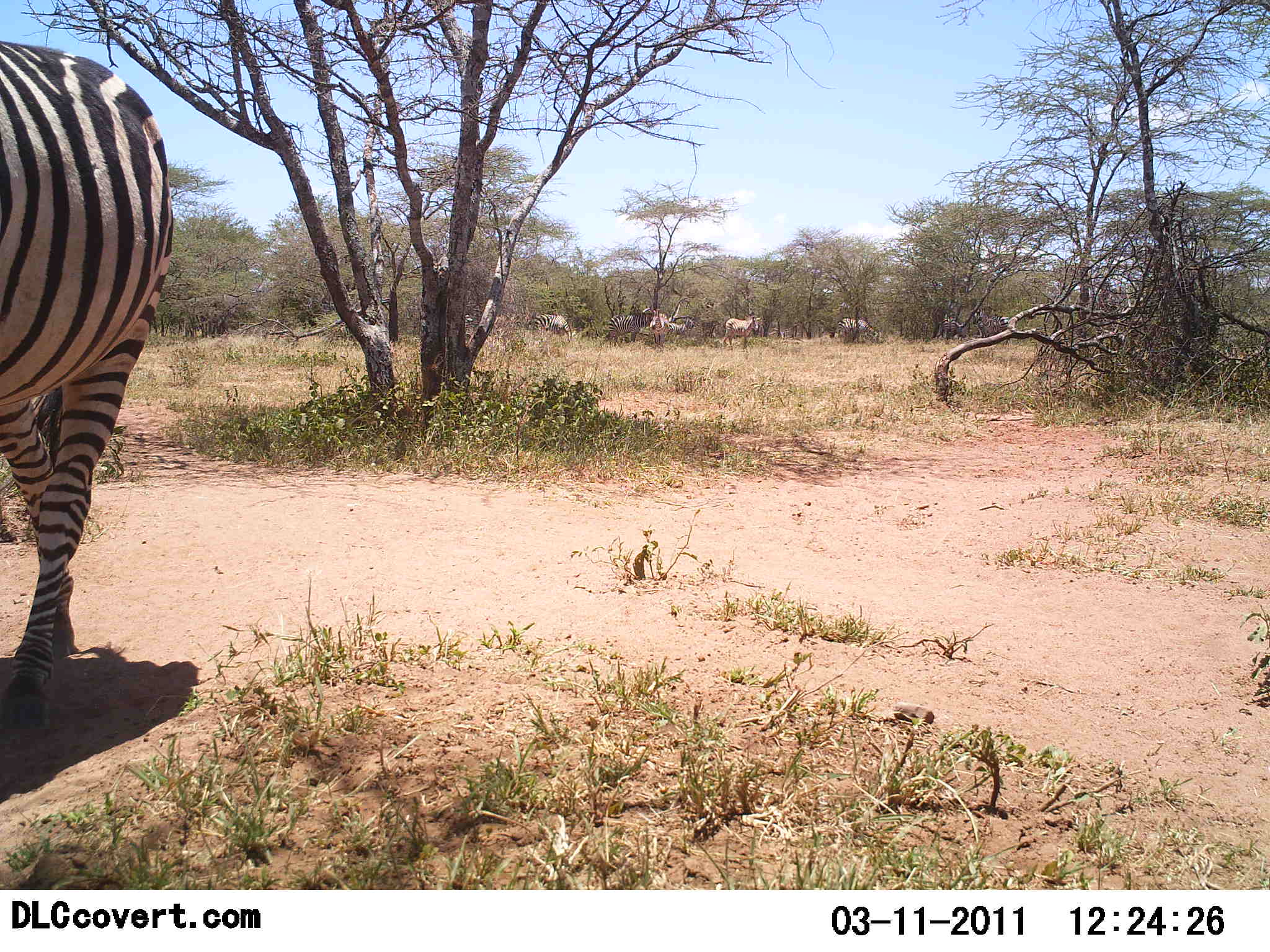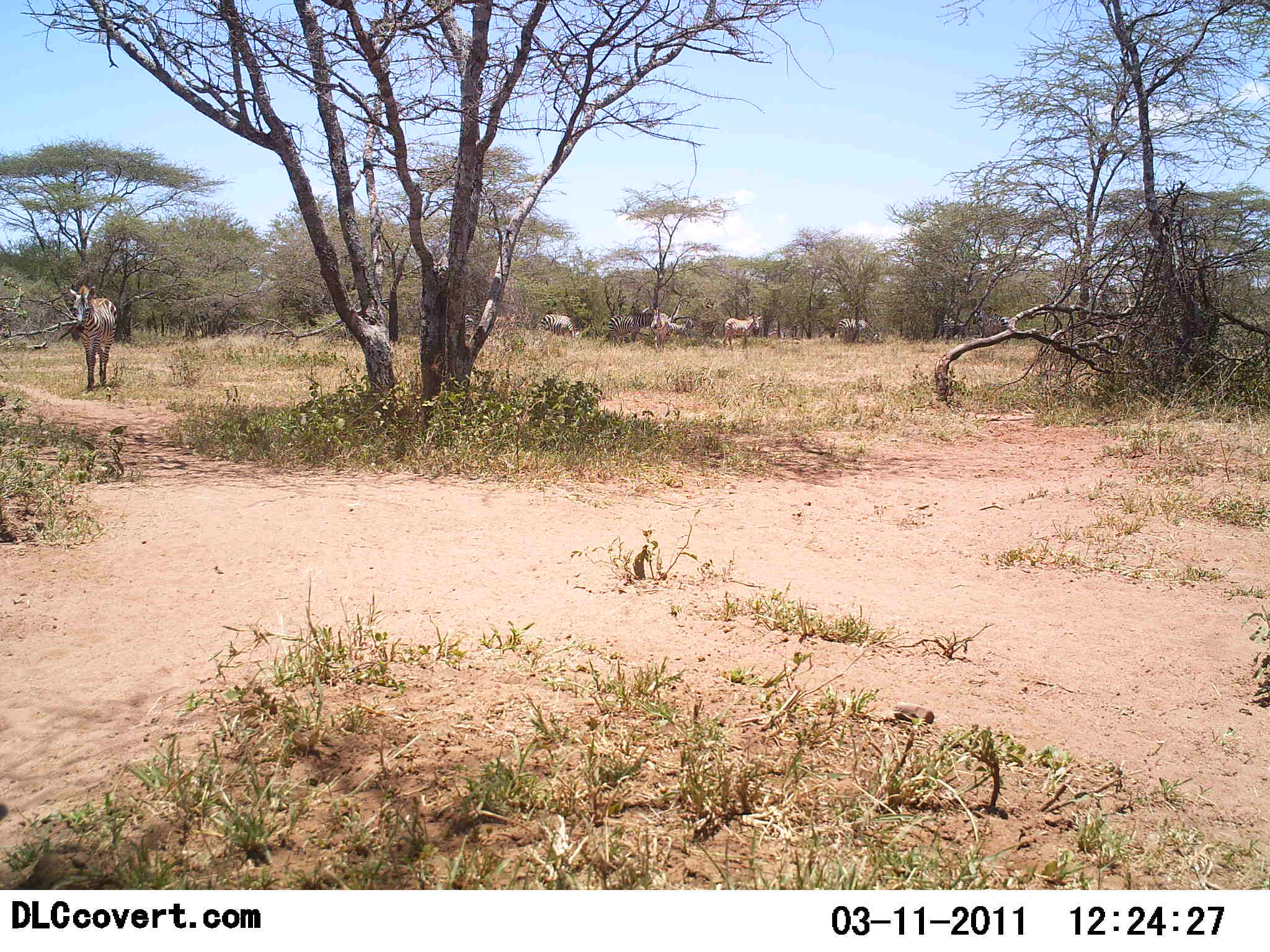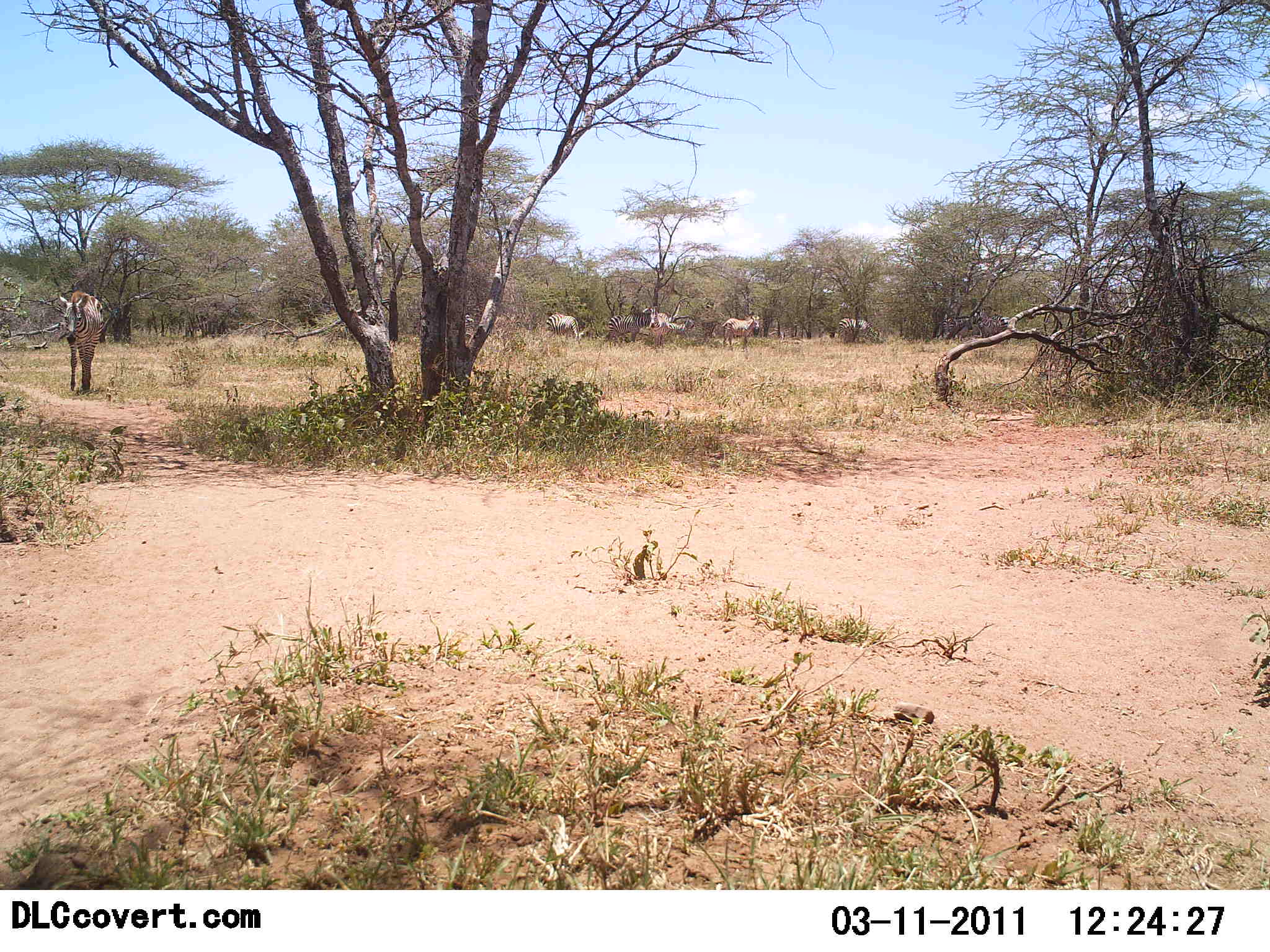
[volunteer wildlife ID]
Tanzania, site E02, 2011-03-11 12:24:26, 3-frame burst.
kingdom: Animalia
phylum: Chordata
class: Mammalia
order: Perissodactyla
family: Equidae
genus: Equus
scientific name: Equus quagga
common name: plains zebra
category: zebra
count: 6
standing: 70%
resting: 0%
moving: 90%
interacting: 0%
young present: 0%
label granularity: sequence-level